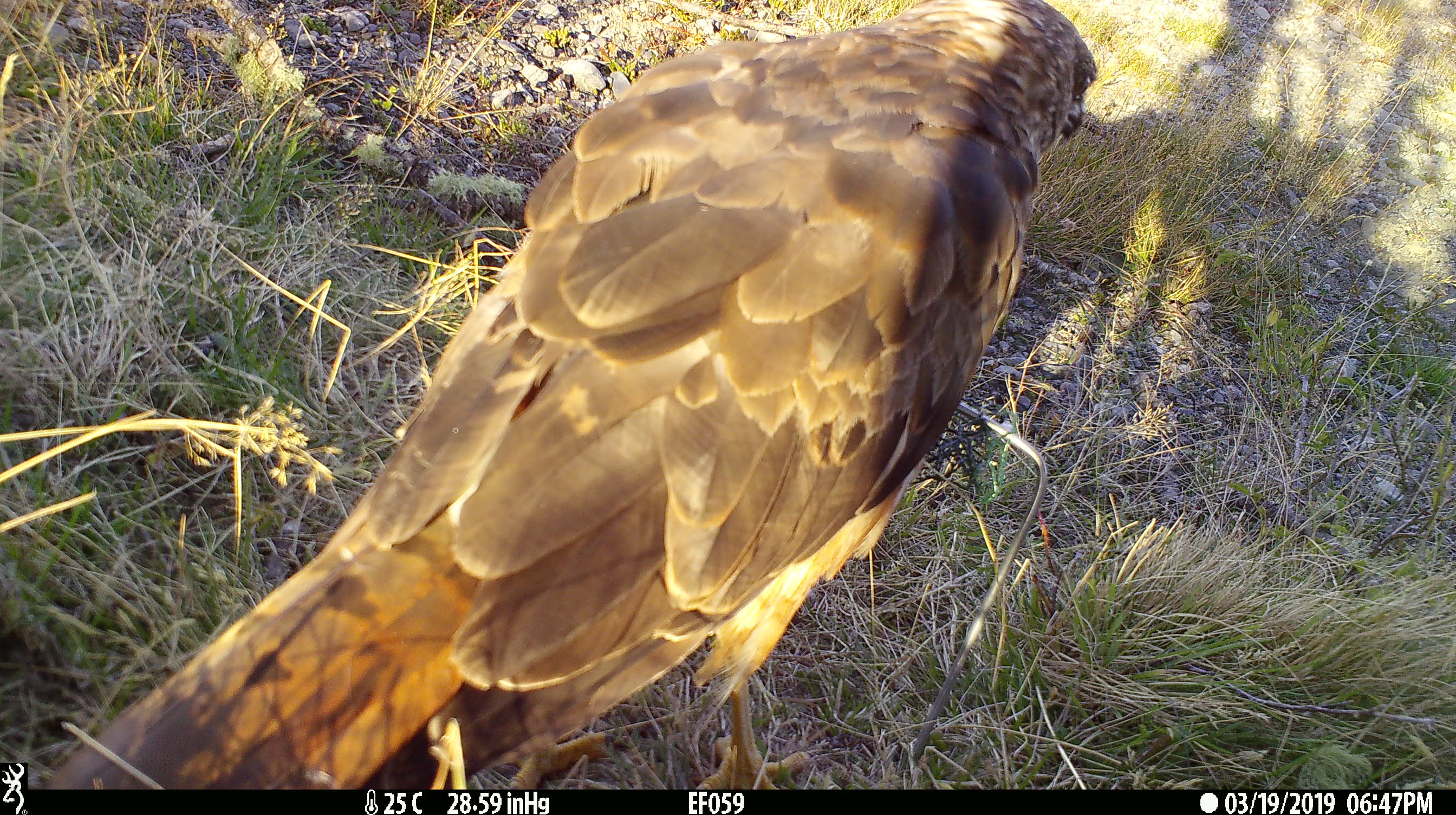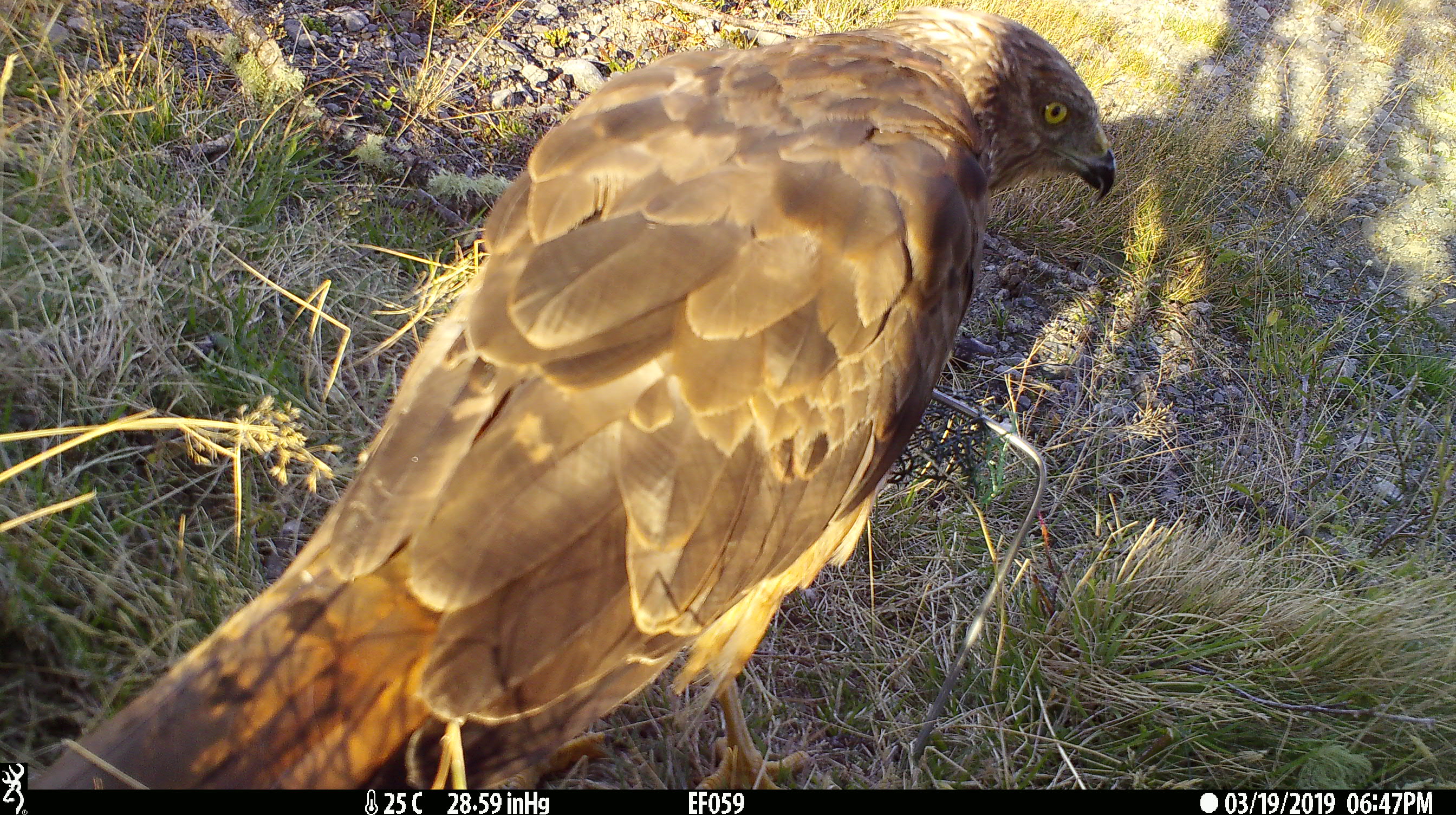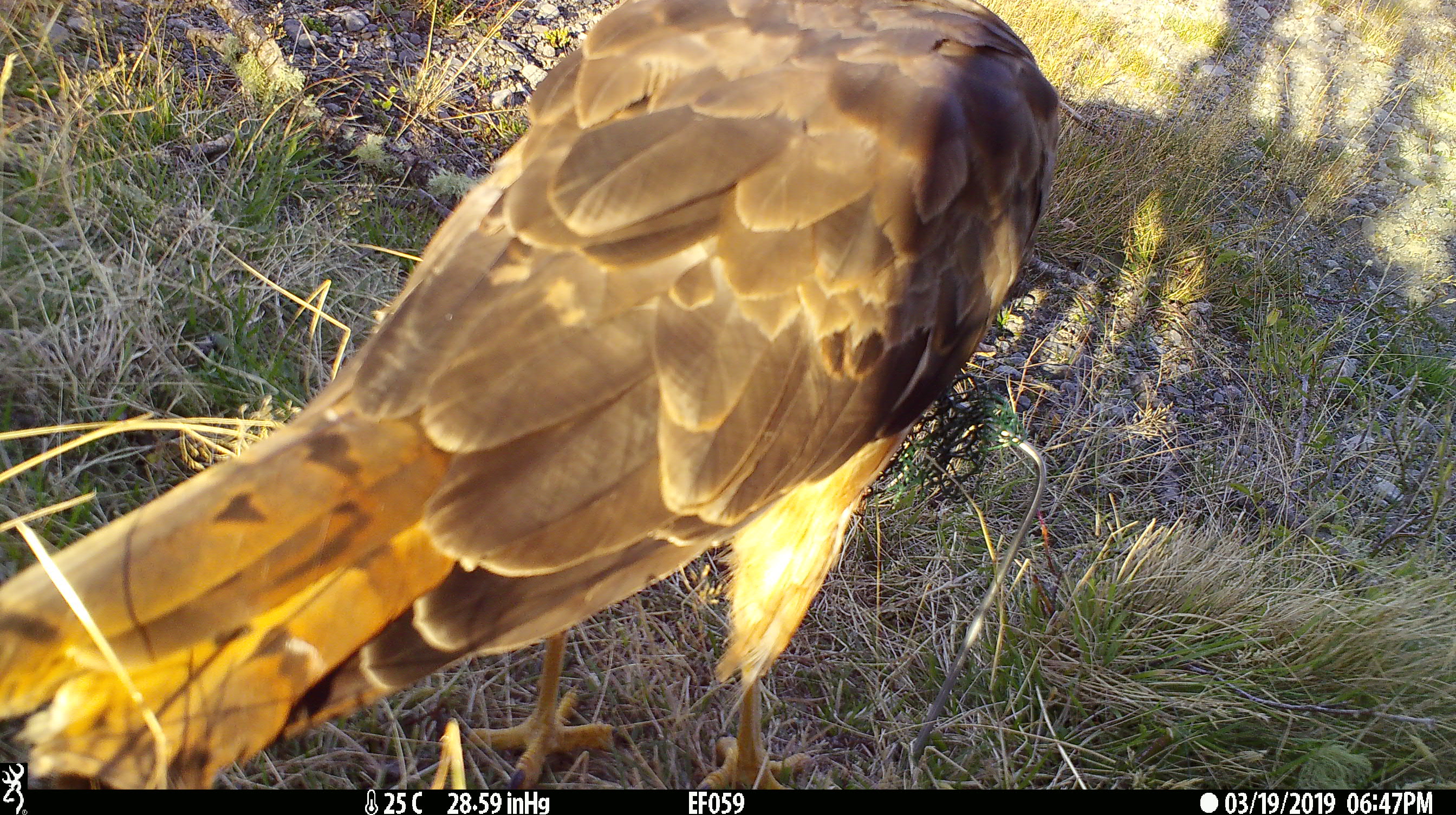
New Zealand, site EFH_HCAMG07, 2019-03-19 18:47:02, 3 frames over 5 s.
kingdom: Animalia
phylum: Chordata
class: Aves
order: Accipitriformes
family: Accipitridae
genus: Circus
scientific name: Circus approximans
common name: swamp harrier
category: harrier